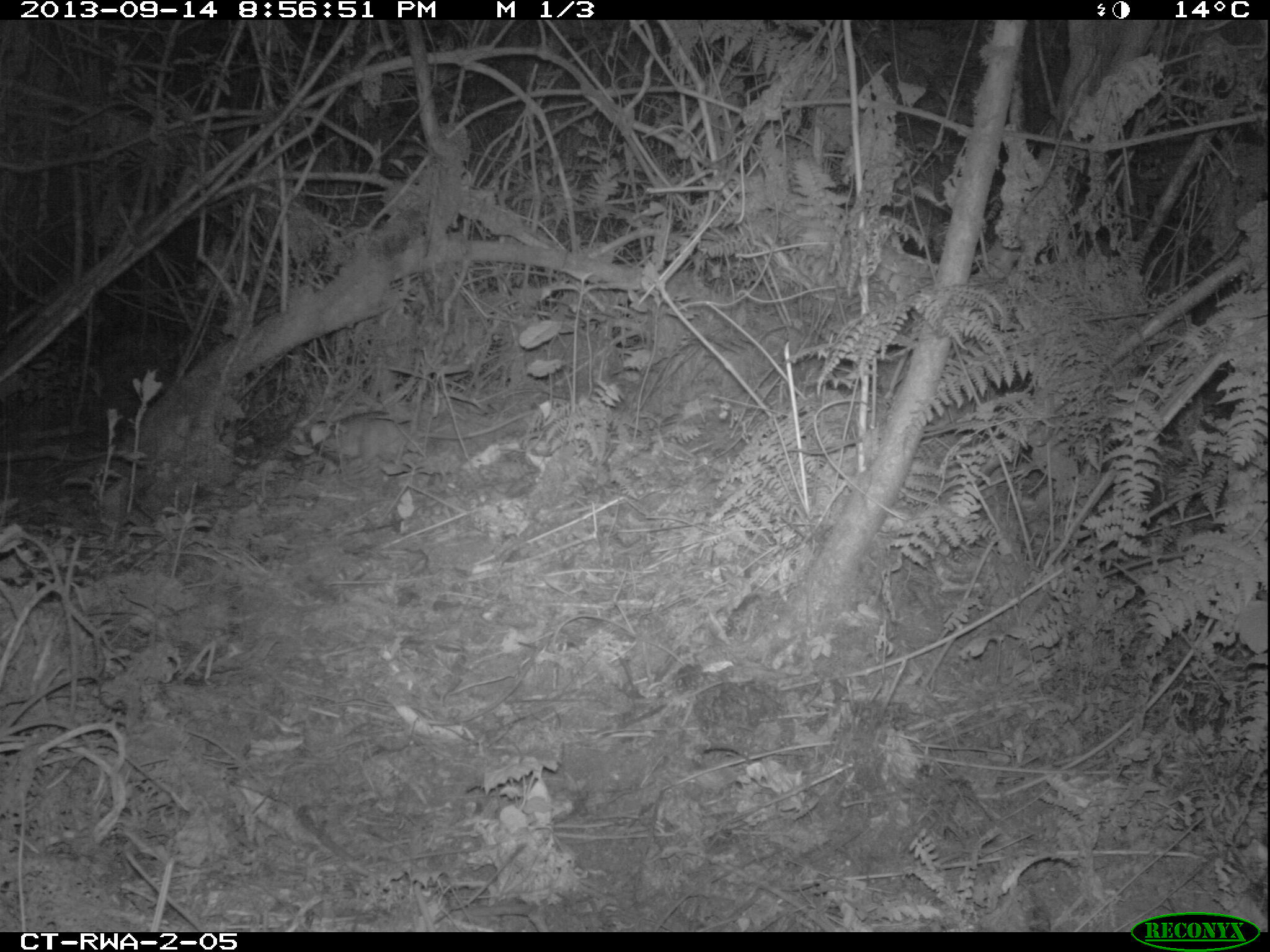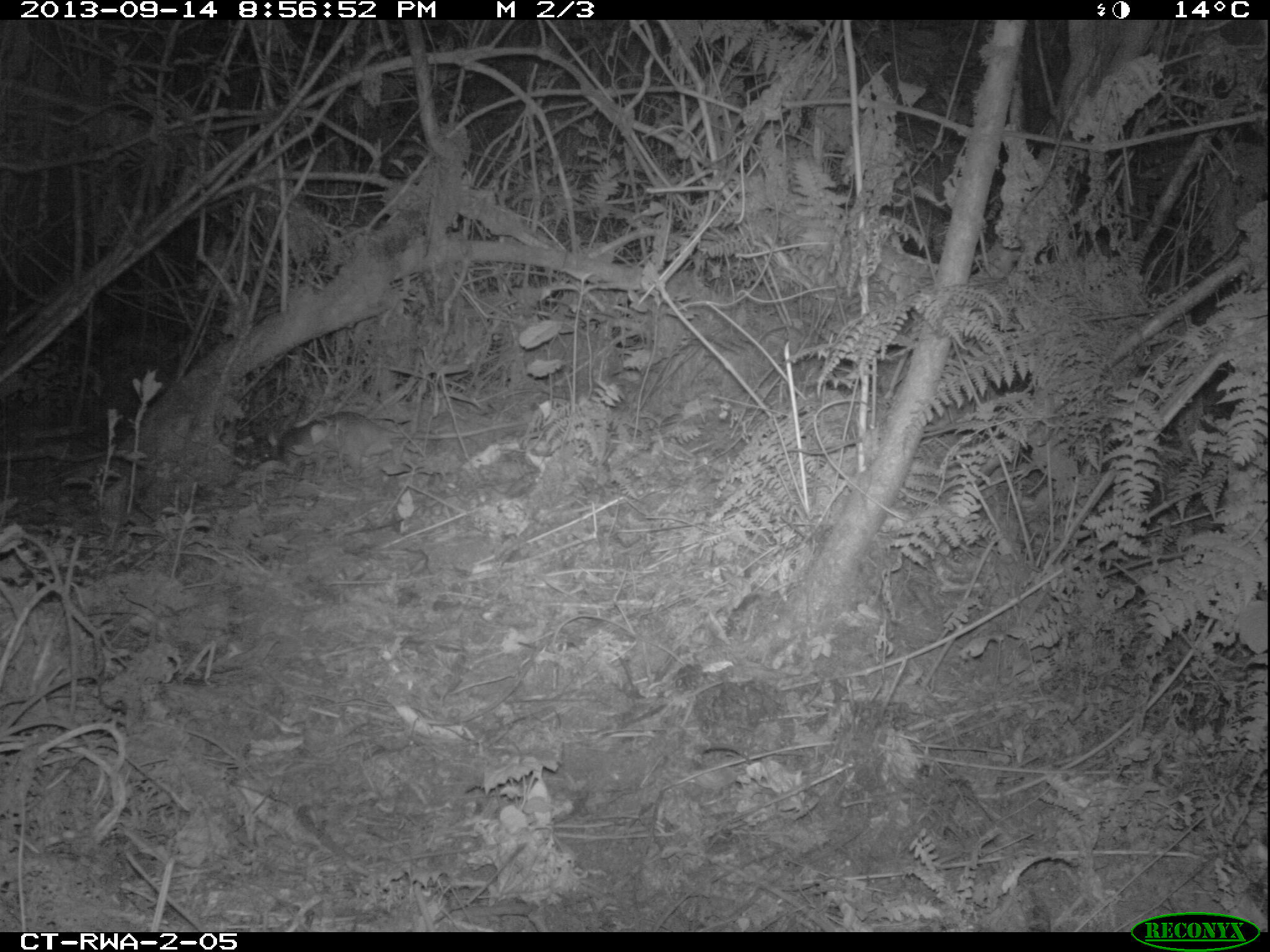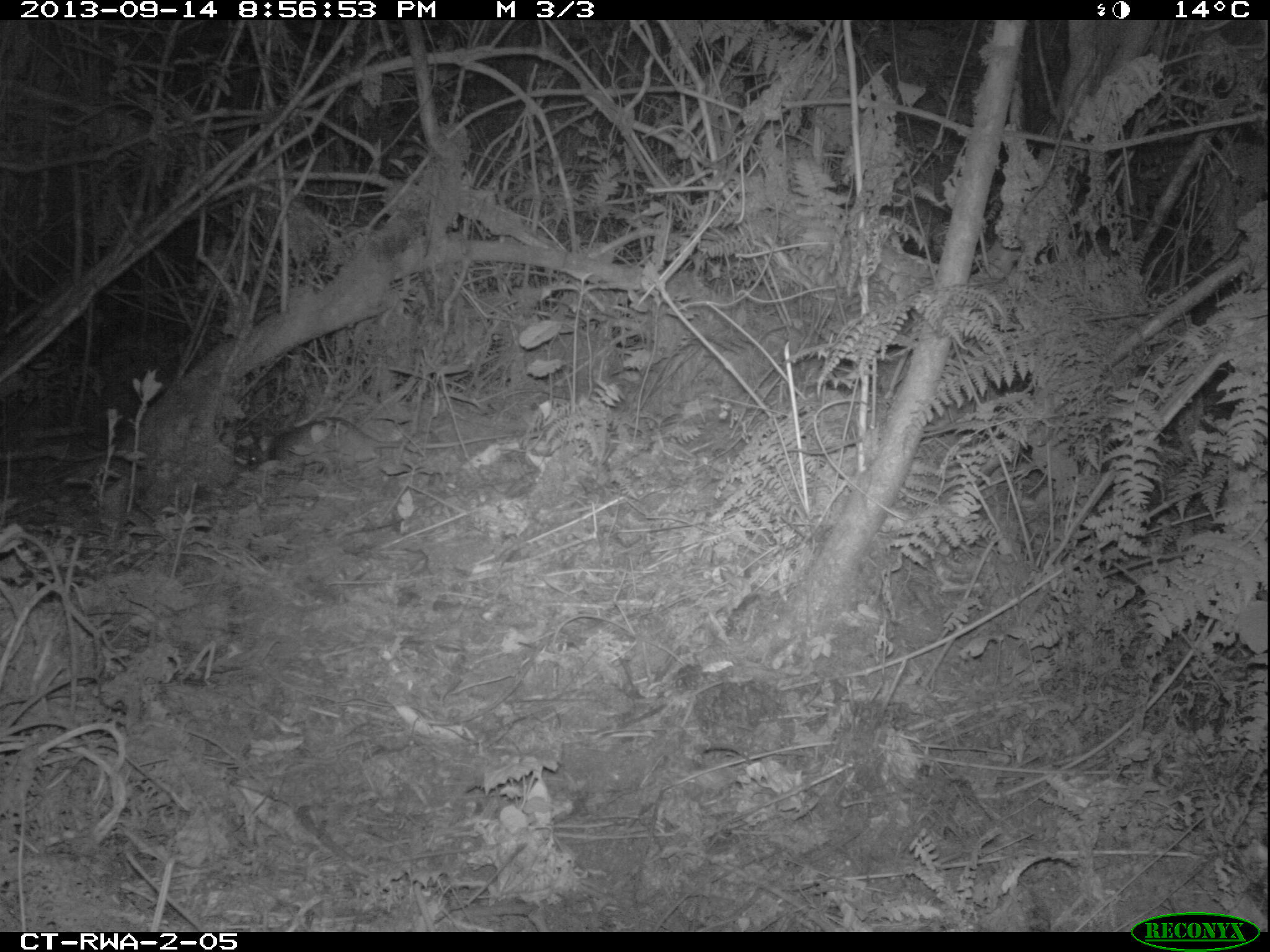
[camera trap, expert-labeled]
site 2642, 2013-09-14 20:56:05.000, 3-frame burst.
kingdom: Animalia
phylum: Chordata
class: Mammalia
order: Rodentia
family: Nesomyidae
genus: Cricetomys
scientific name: Cricetomys gambianus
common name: african giant pouched rat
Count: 1.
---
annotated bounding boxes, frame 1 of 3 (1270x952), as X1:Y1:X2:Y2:
cricetomys gambianus: 274:405:537:489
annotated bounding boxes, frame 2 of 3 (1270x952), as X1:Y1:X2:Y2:
cricetomys gambianus: 273:405:530:476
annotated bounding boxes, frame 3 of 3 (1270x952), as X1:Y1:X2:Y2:
cricetomys gambianus: 245:415:514:479